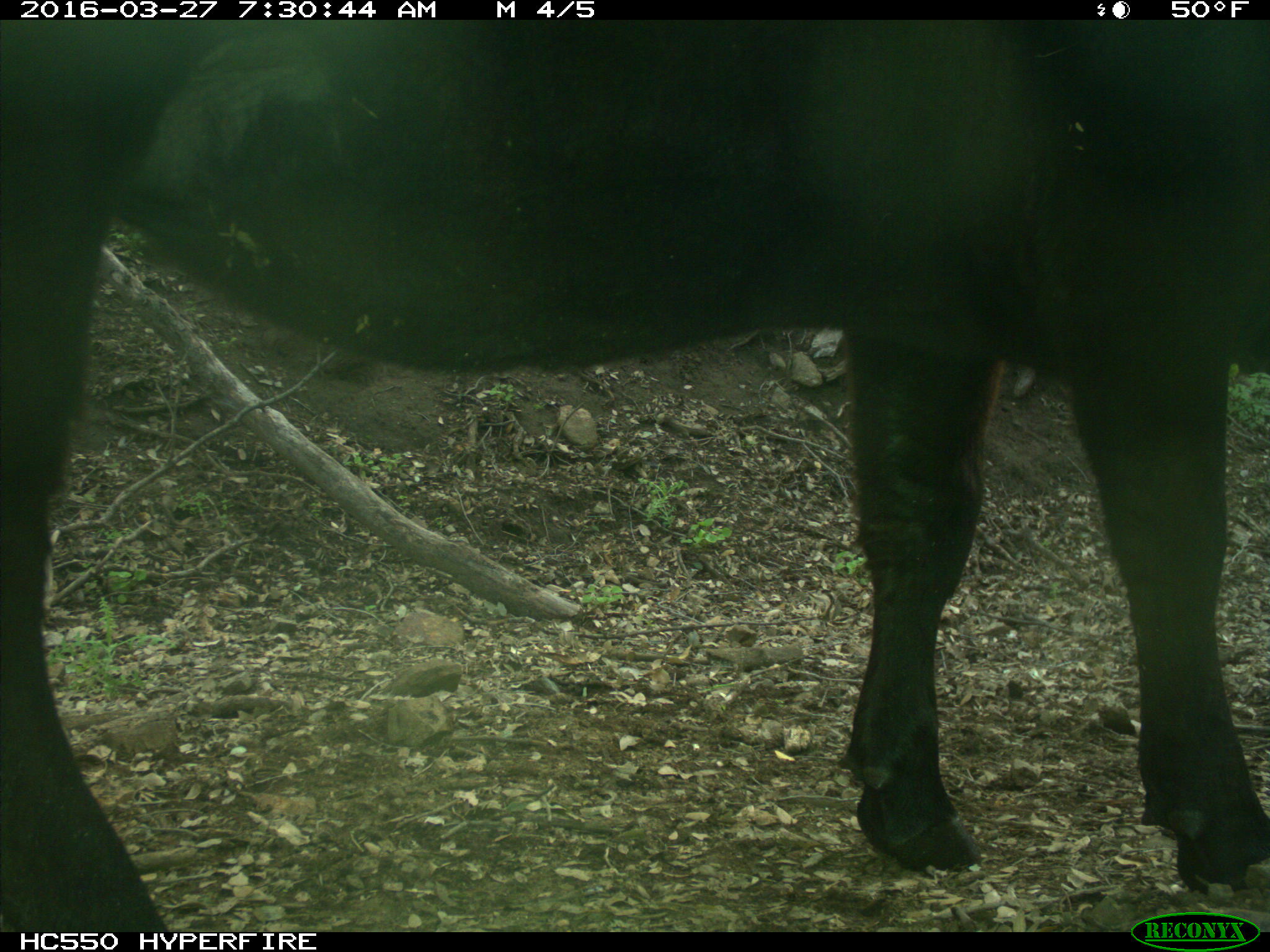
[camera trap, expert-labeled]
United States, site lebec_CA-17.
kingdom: Animalia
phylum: Chordata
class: Mammalia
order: Artiodactyla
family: Bovidae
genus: Bos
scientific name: Bos taurus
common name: domestic cow